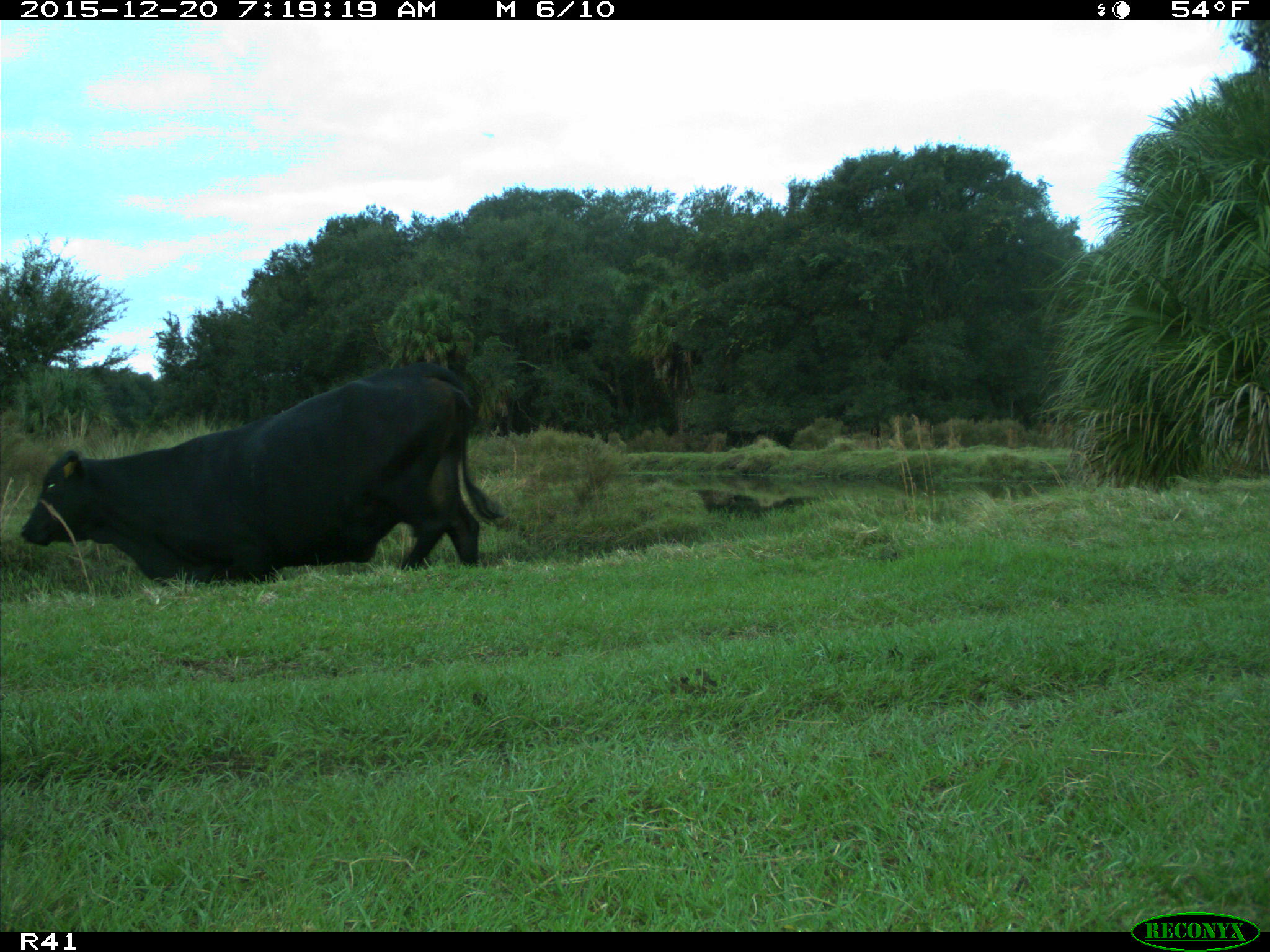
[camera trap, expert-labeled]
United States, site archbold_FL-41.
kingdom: Animalia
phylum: Chordata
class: Mammalia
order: Artiodactyla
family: Bovidae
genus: Bos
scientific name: Bos taurus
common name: domestic cow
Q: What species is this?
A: Bos taurus (domestic cow).